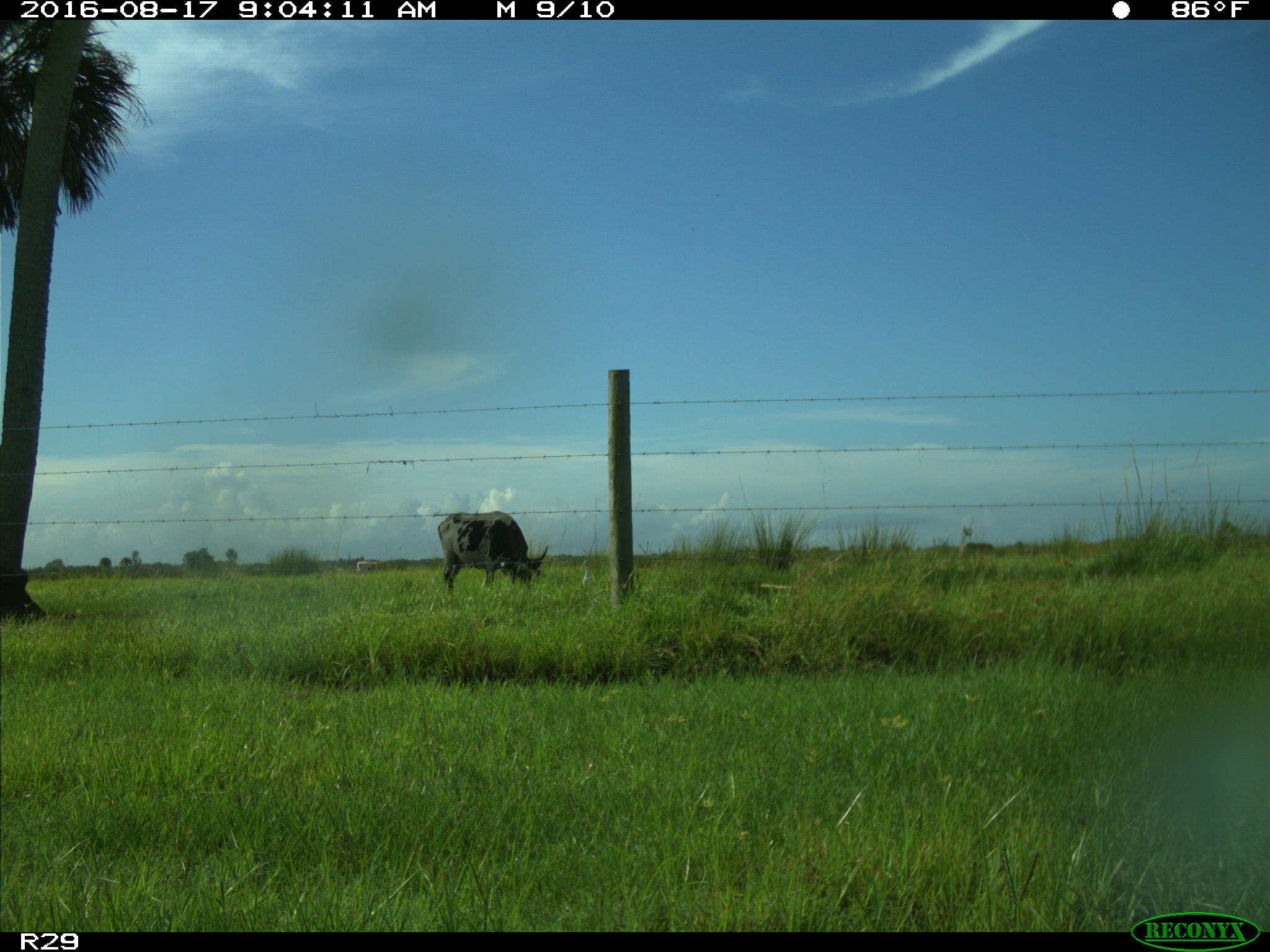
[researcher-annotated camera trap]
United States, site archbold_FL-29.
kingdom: Animalia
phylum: Chordata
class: Mammalia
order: Artiodactyla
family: Bovidae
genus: Bos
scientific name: Bos taurus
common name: domestic cow